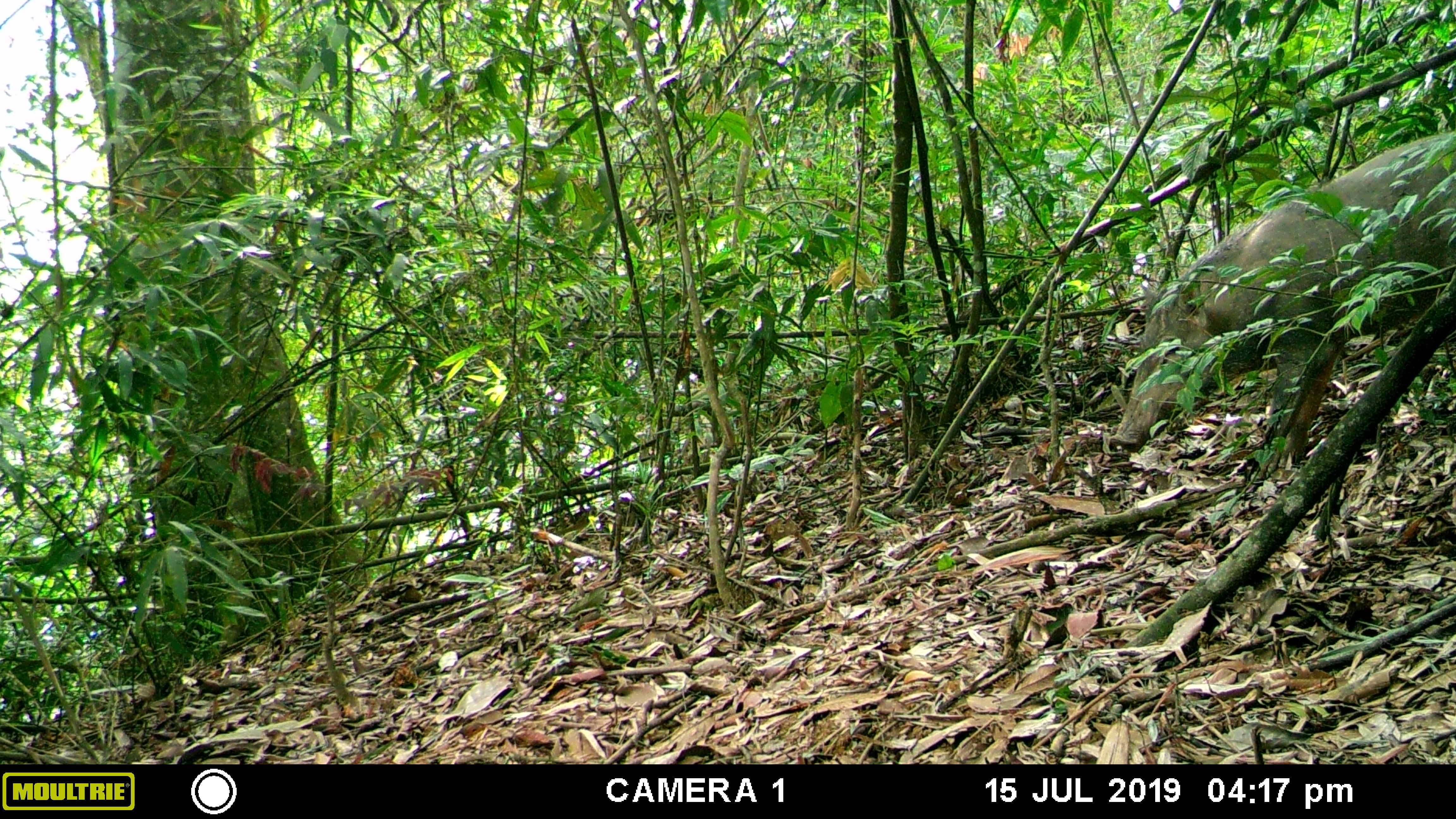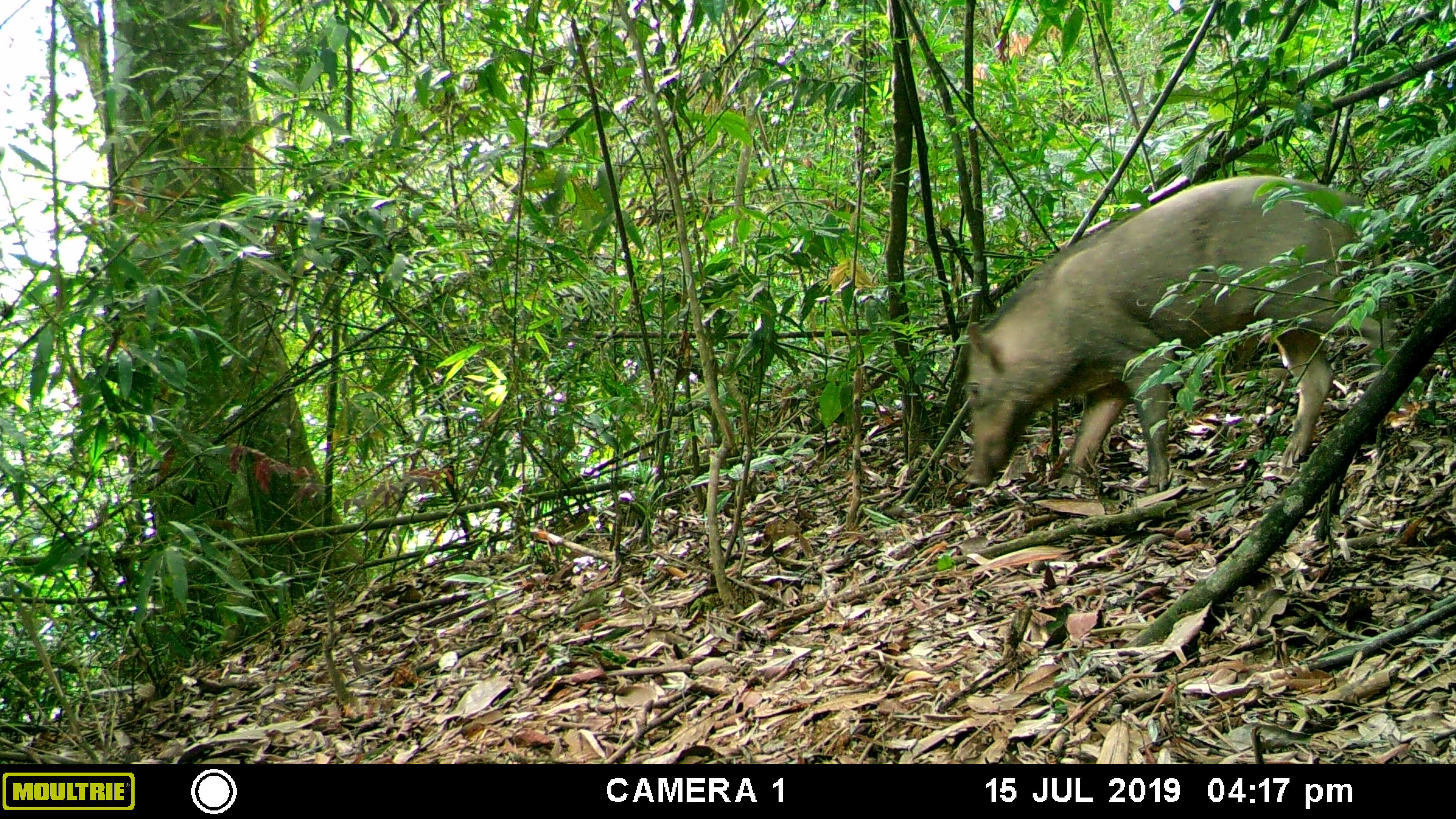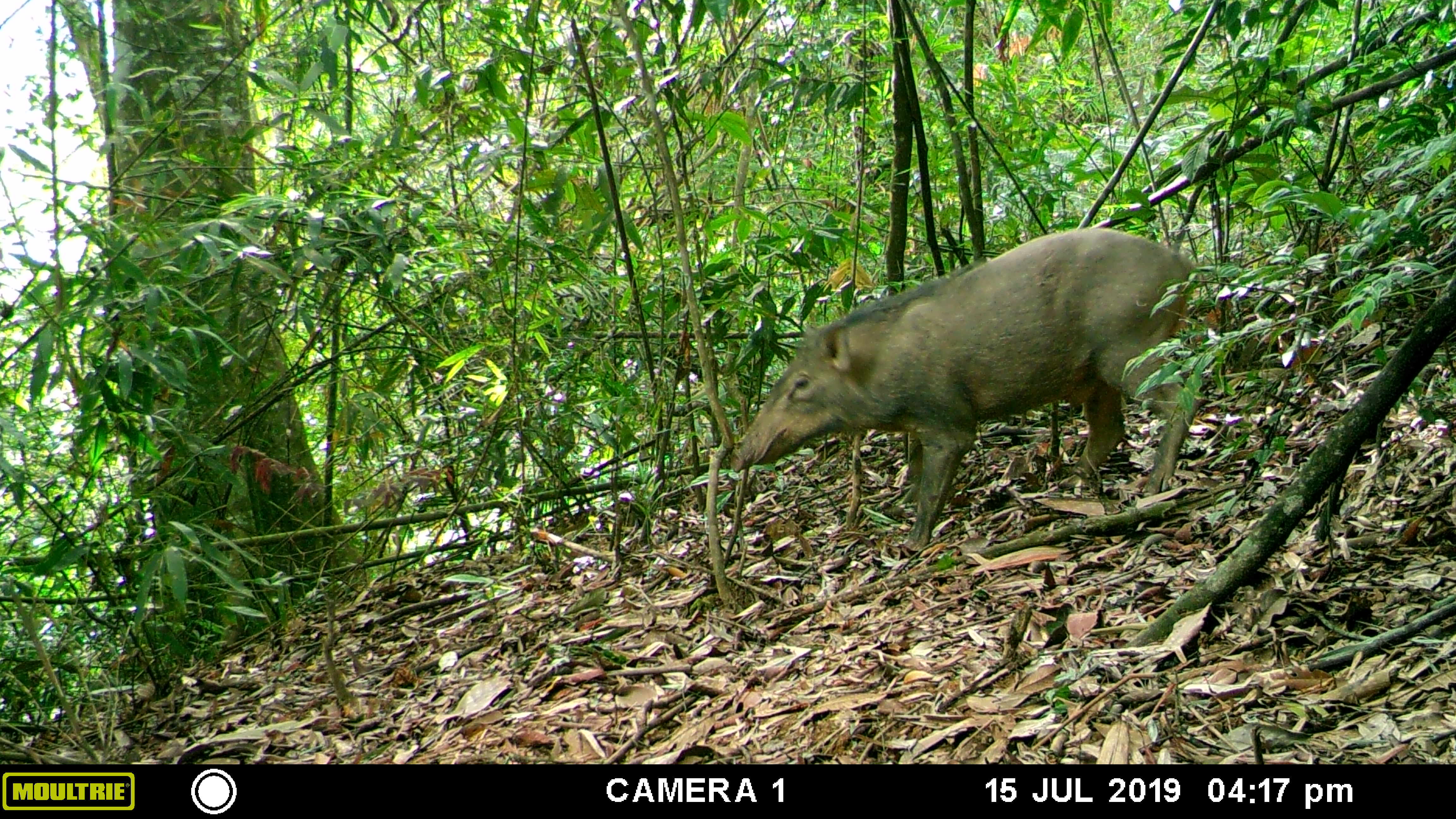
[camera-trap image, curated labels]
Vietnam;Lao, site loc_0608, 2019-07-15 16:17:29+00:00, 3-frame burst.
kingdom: Animalia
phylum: Chordata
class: Mammalia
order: Artiodactyla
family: Suidae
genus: Sus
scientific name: Sus scrofa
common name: eurasian wild pig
Eurasian wild pig (Sus scrofa). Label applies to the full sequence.